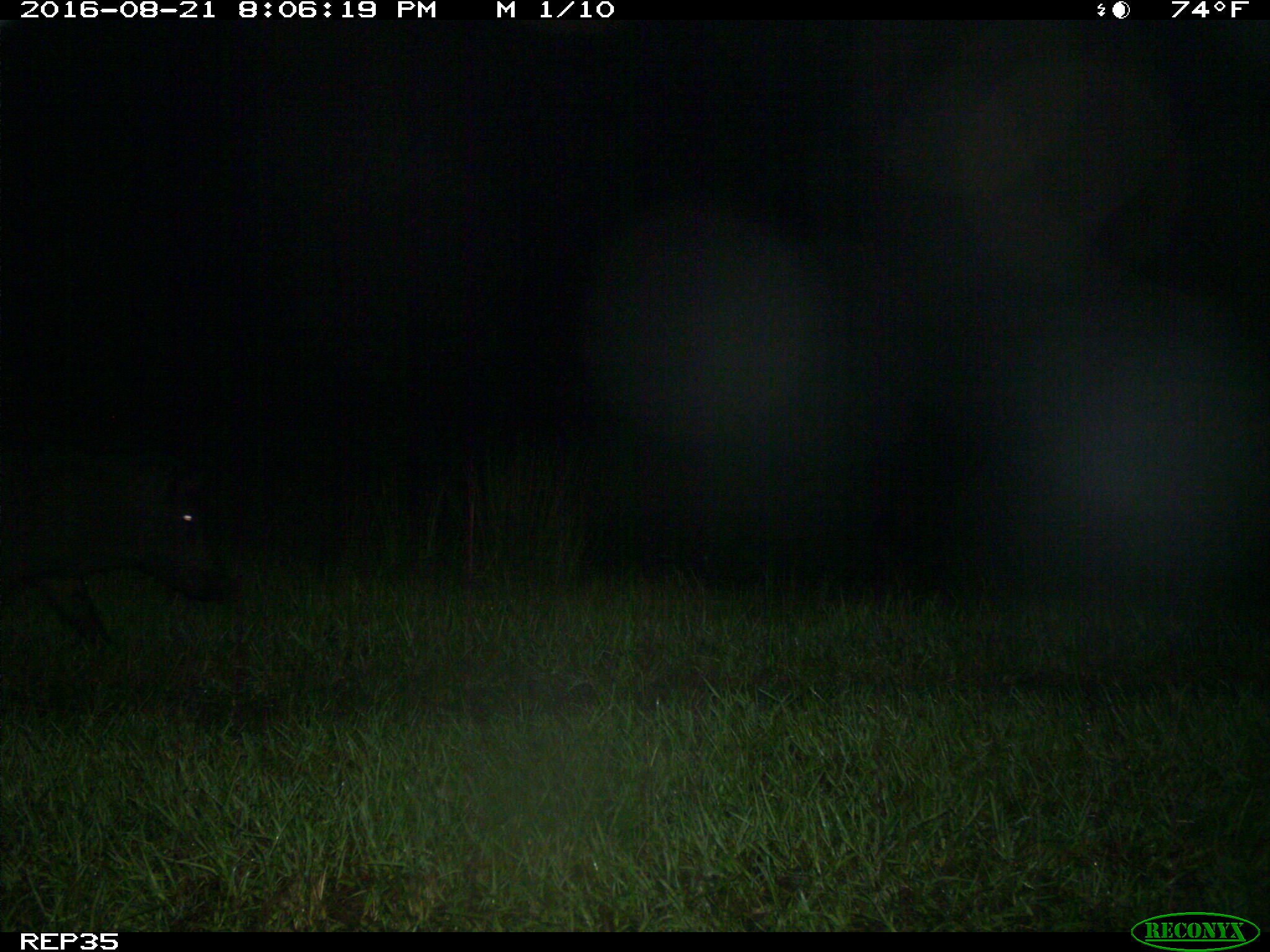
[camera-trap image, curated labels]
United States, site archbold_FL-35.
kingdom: Animalia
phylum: Chordata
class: Mammalia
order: Artiodactyla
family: Suidae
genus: Sus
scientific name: Sus scrofa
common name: wild boar